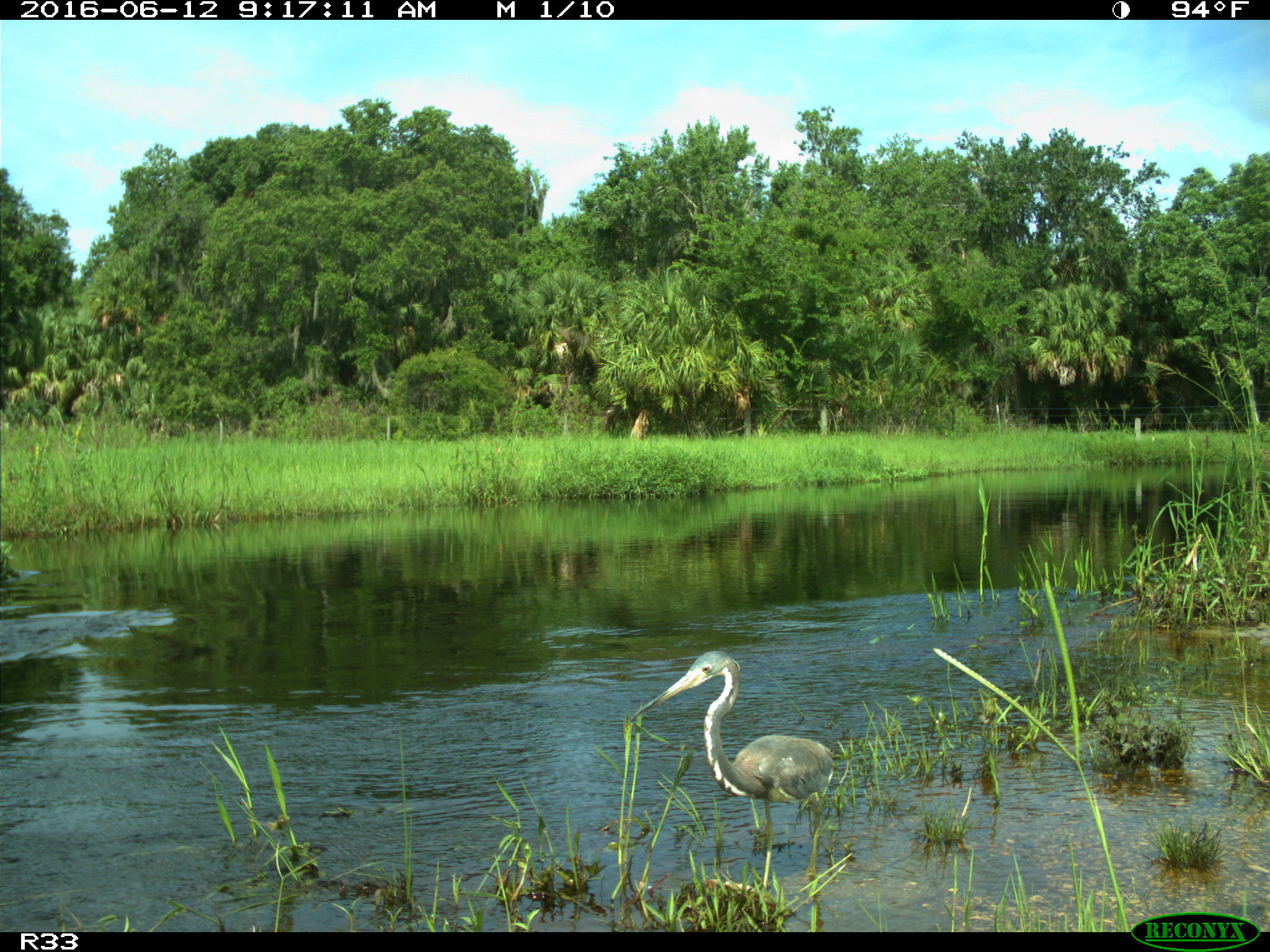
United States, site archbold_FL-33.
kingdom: Animalia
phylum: Chordata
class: Aves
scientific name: Aves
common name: birds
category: unidentified bird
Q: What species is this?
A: Unidentified bird (birds) (Aves).